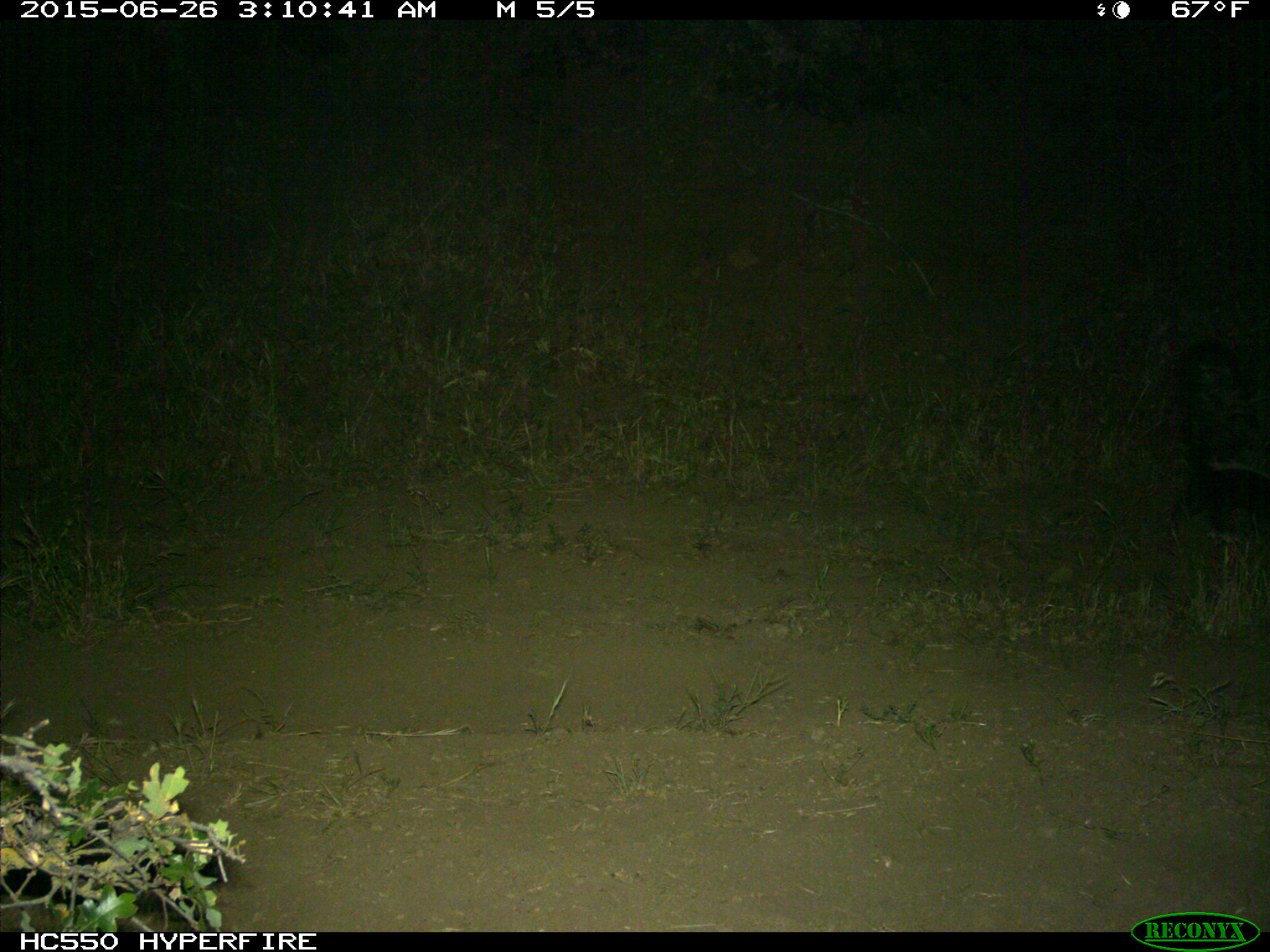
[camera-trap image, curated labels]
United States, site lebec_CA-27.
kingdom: Animalia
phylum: Chordata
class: Mammalia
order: Carnivora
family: Mephitidae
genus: Mephitis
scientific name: Mephitis mephitis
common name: striped skunk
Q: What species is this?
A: Mephitis mephitis (striped skunk).